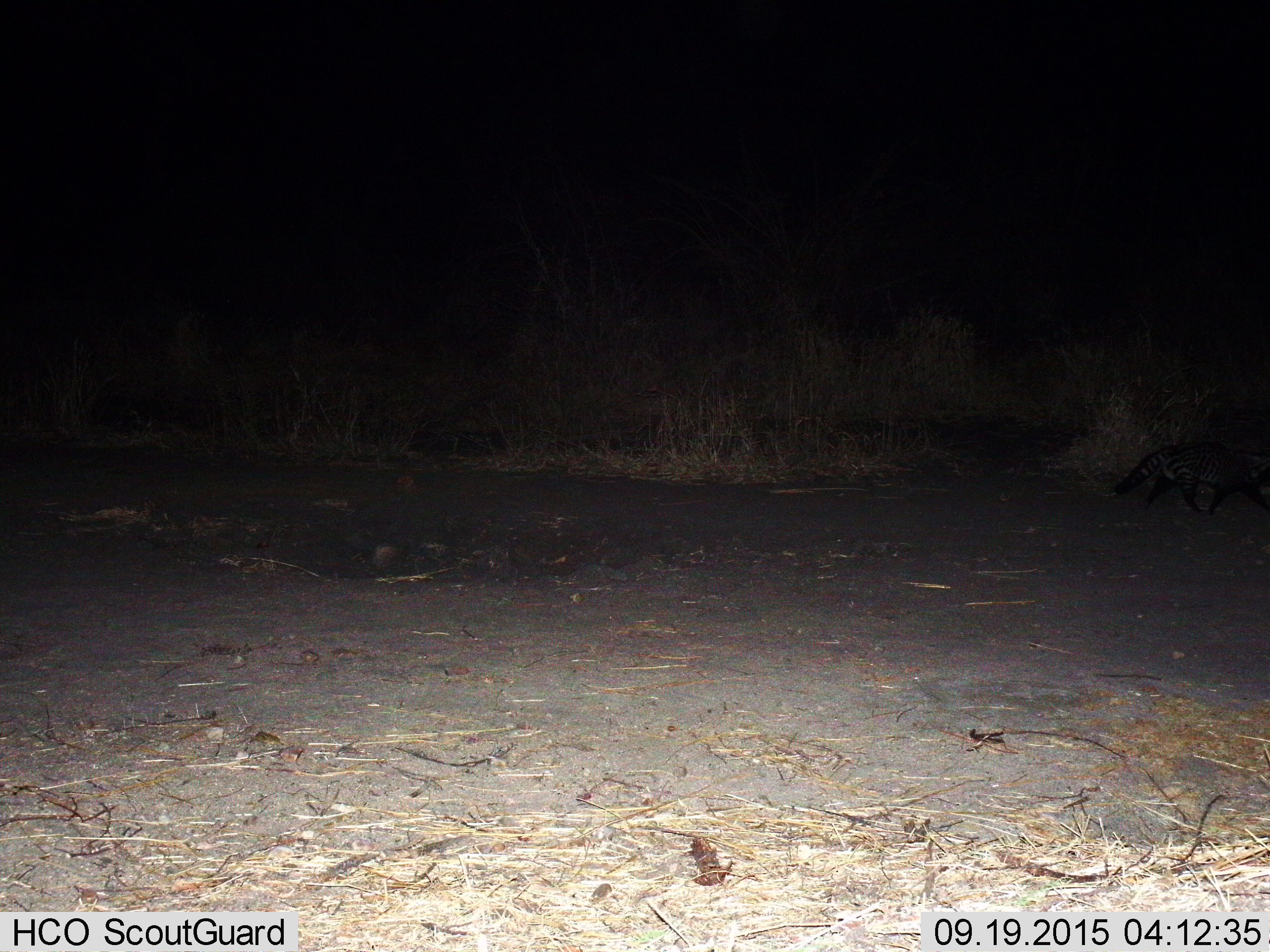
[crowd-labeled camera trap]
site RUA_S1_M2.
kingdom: Animalia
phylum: Chordata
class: Mammalia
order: Carnivora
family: Viverridae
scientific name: Viverridae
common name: civet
Civet (Viverridae), count 1. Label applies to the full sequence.